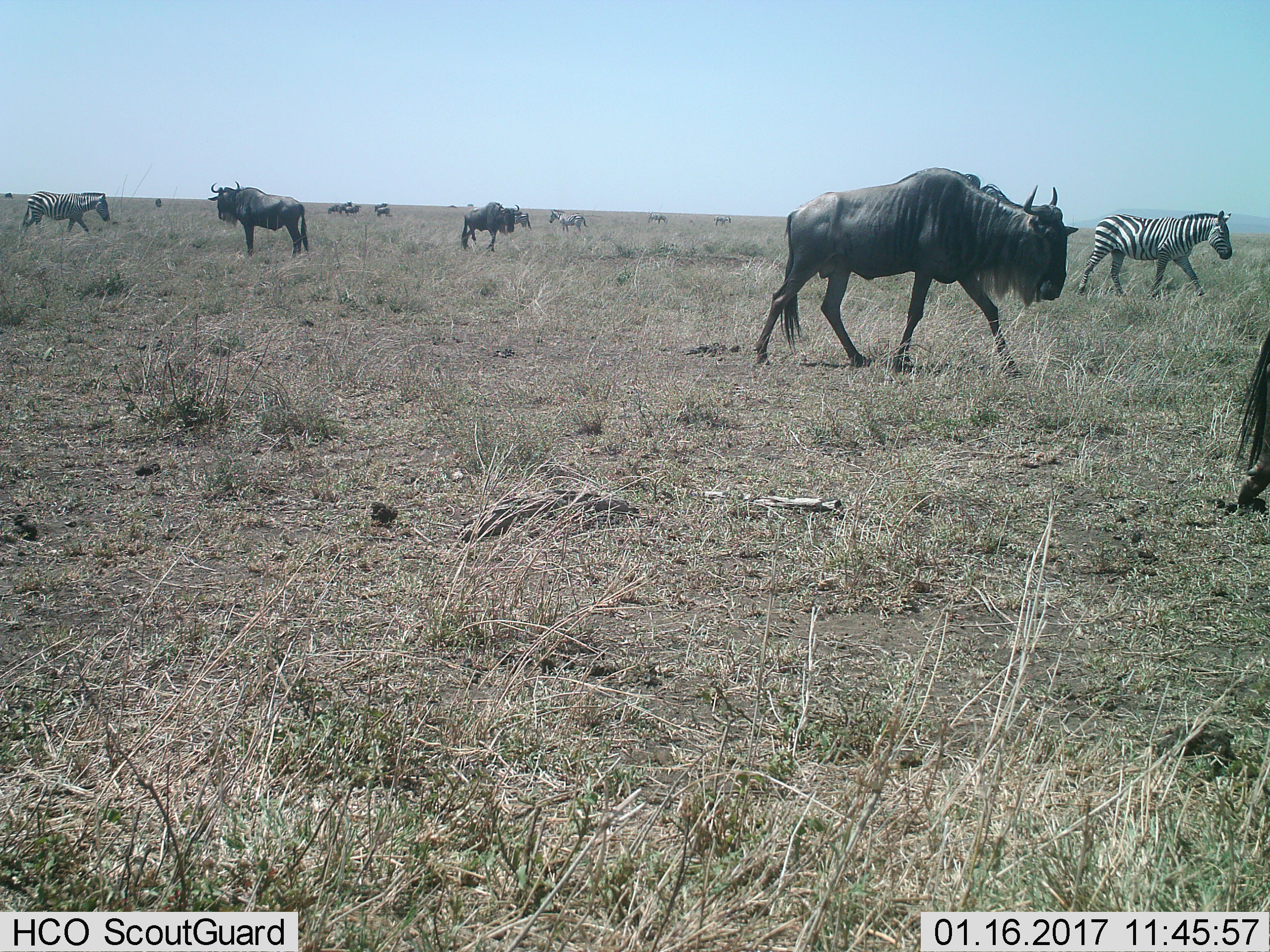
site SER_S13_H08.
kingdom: Animalia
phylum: Chordata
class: Mammalia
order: Artiodactyla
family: Bovidae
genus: Connochaetes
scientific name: Connochaetes taurinus taurinus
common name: blue wildebeest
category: wildebeestblue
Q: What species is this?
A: Wildebeestblue (blue wildebeest) (Connochaetes taurinus taurinus).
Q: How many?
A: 6.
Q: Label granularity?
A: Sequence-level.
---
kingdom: Animalia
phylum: Chordata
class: Mammalia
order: Perissodactyla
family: Equidae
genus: Equus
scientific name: Equus quagga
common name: plains zebra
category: zebraplains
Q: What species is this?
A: Zebraplains (plains zebra) (Equus quagga).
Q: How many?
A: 3.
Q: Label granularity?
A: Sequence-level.